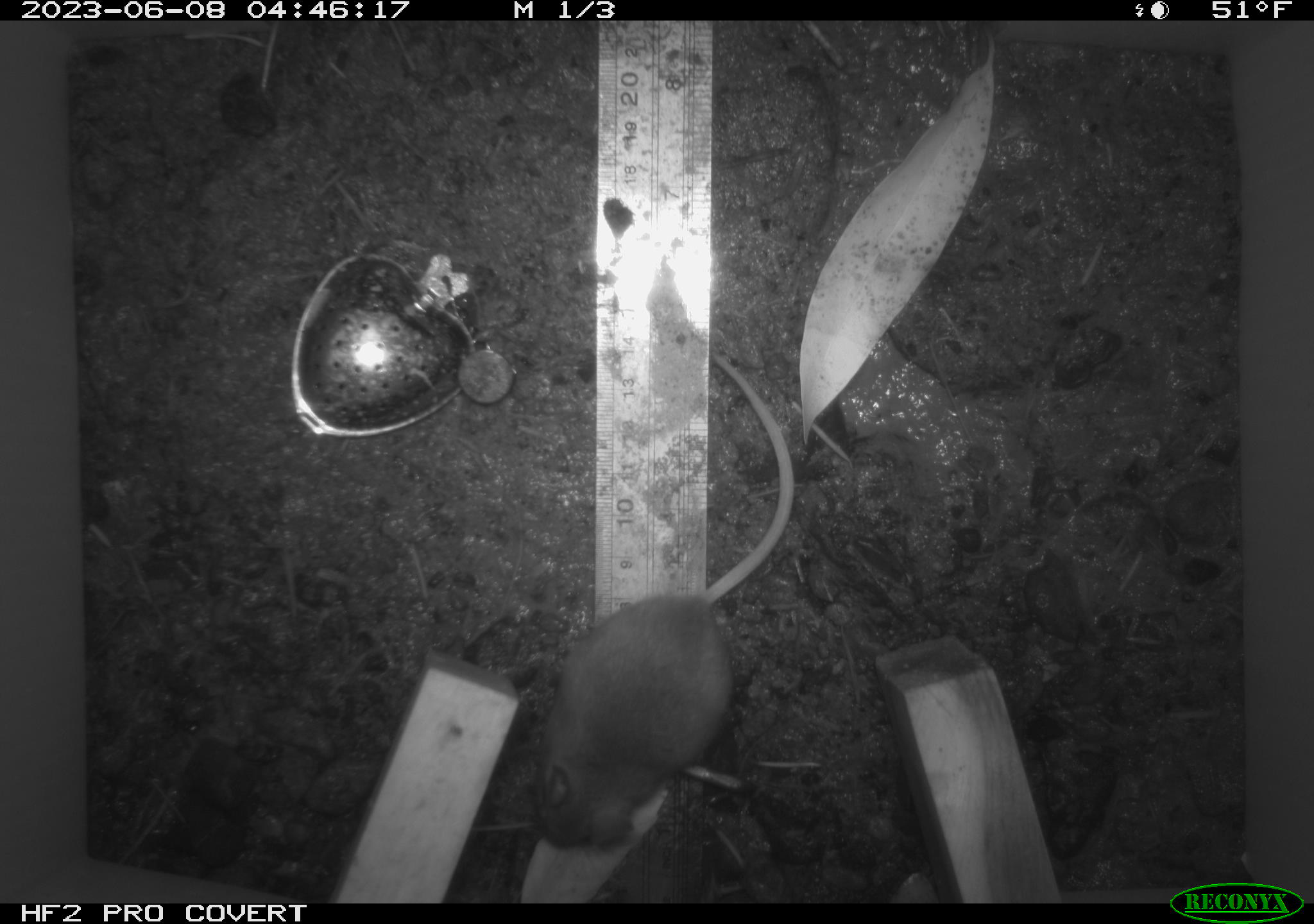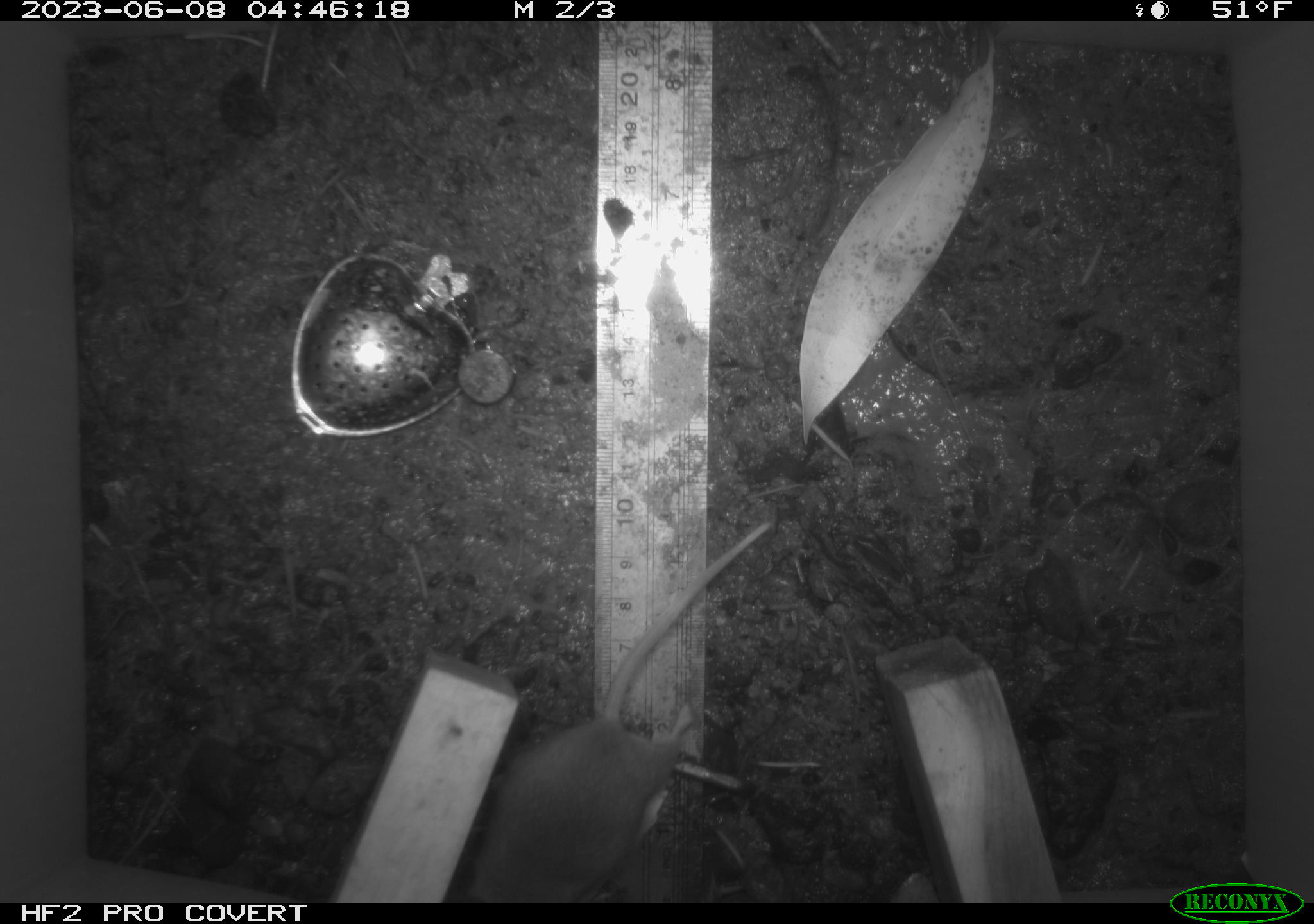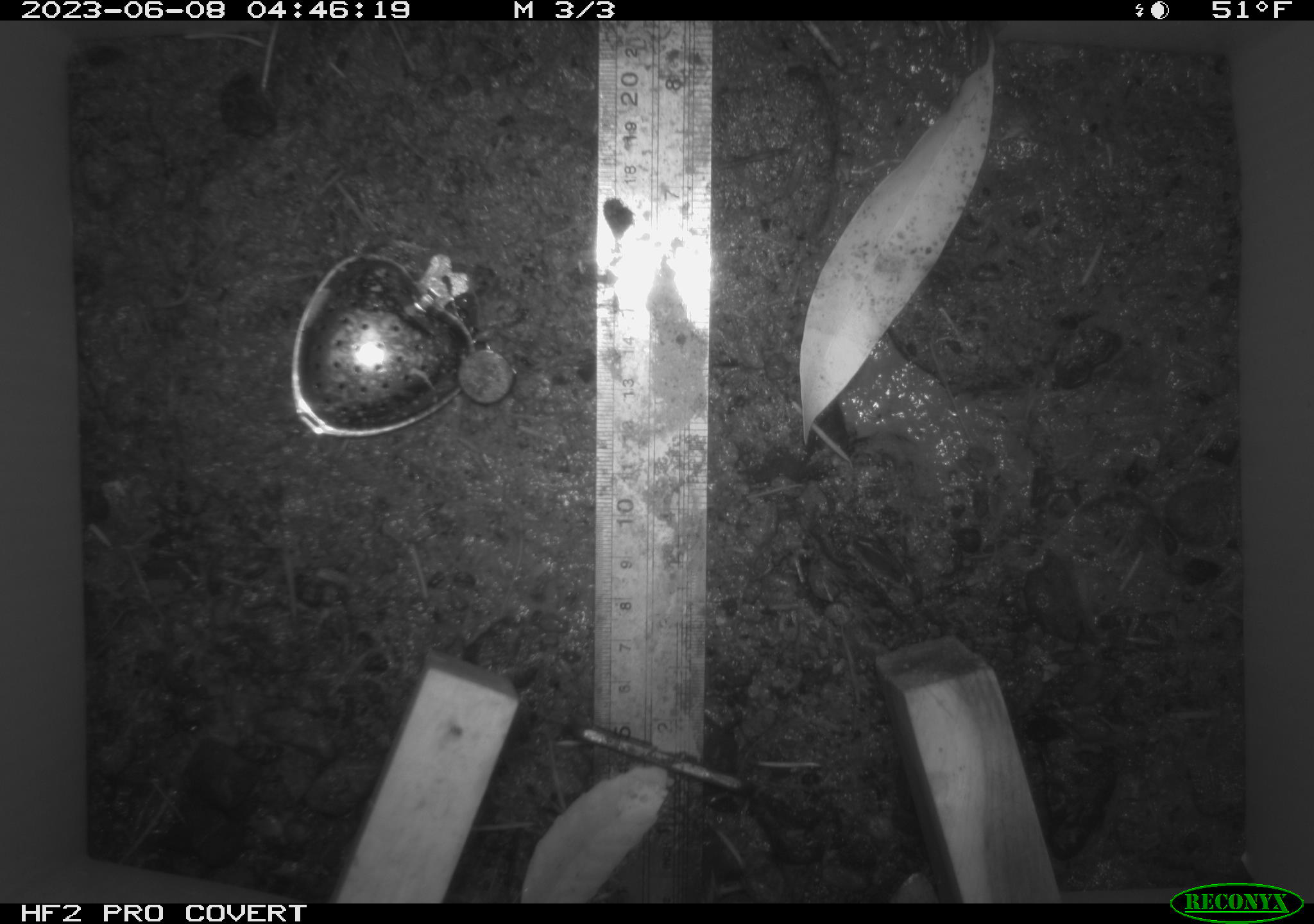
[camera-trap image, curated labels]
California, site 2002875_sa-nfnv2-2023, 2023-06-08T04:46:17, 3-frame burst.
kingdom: Animalia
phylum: Chordata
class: Mammalia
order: Rodentia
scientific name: Rodentia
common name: mouse species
Mouse species (Rodentia).